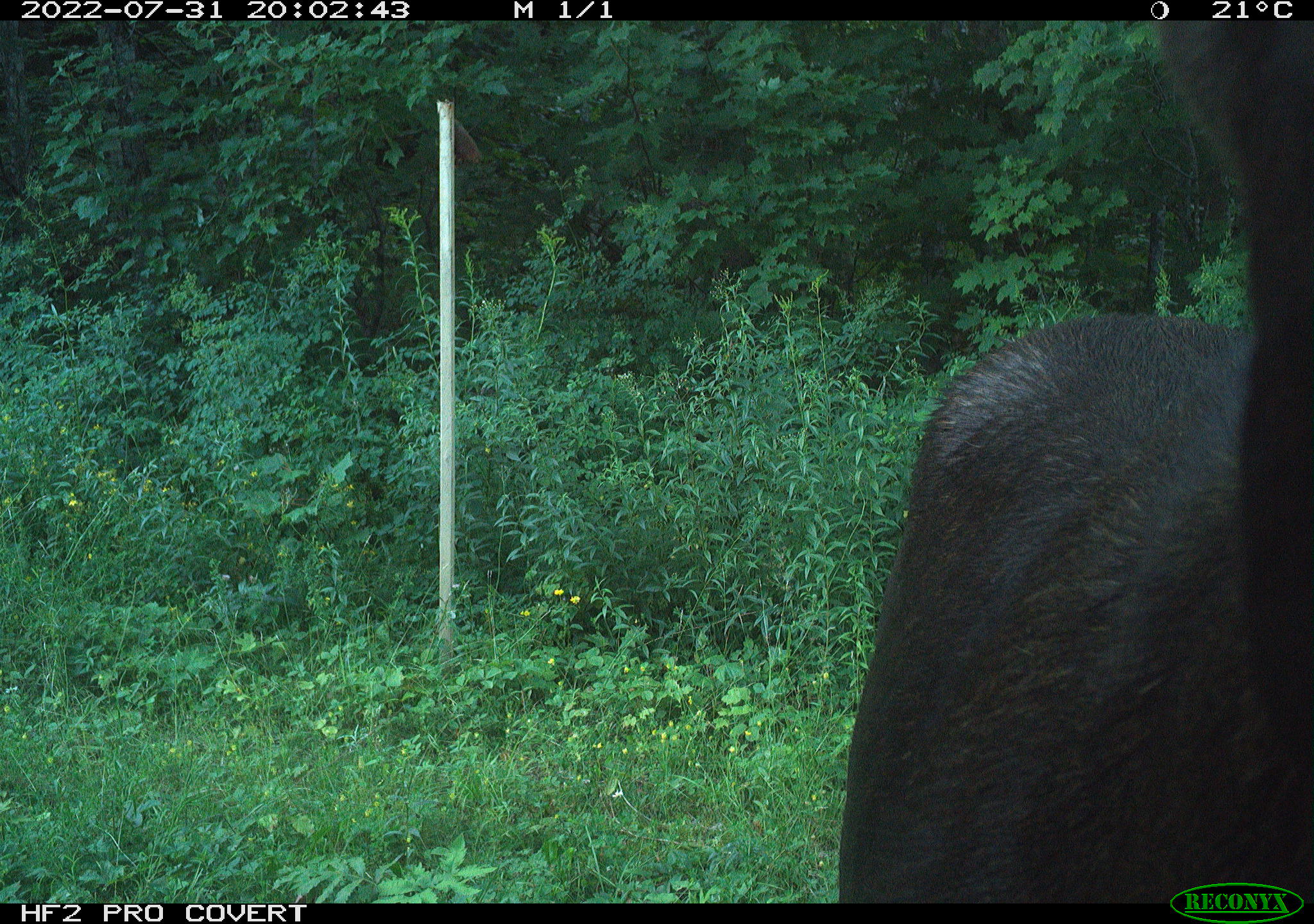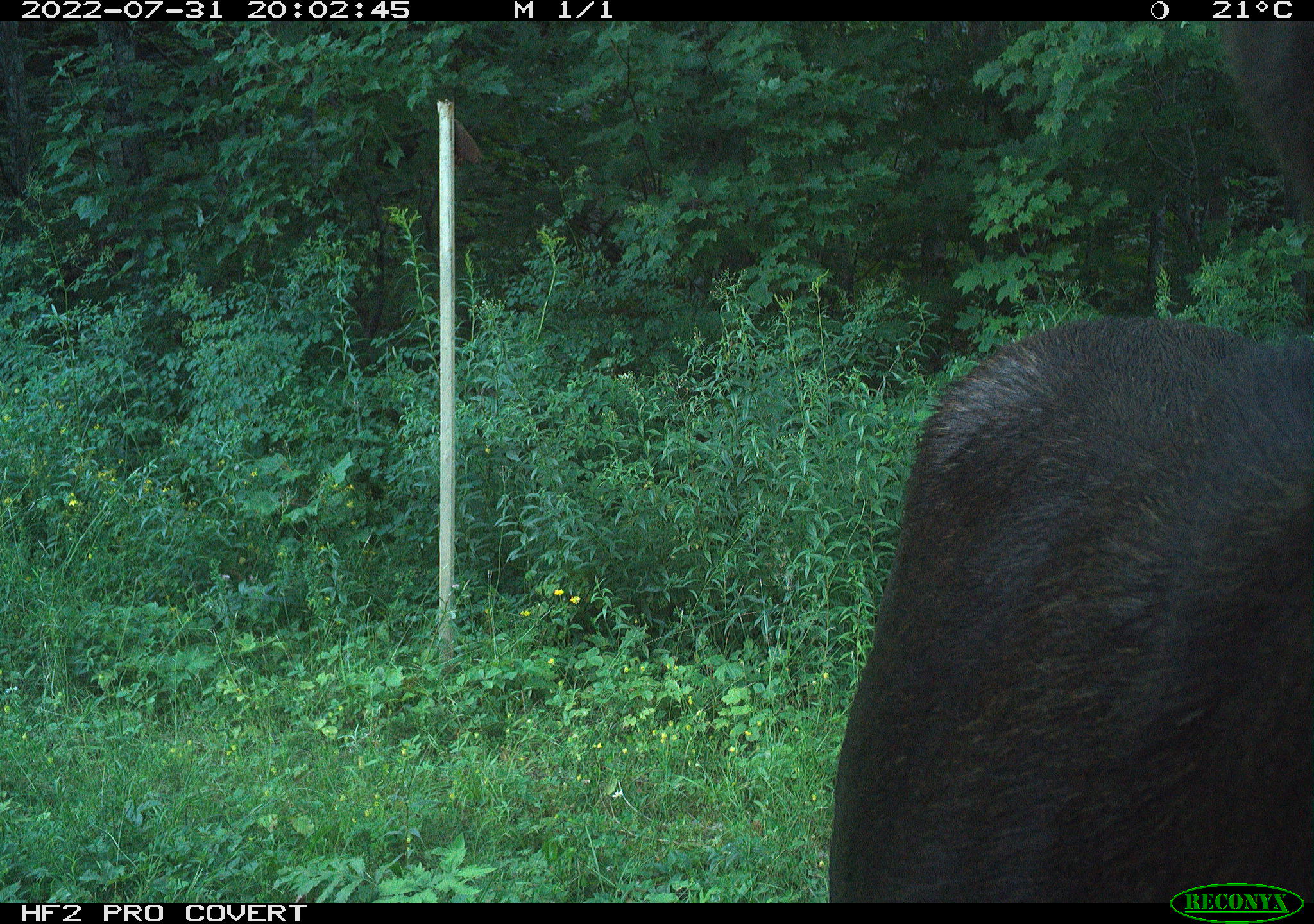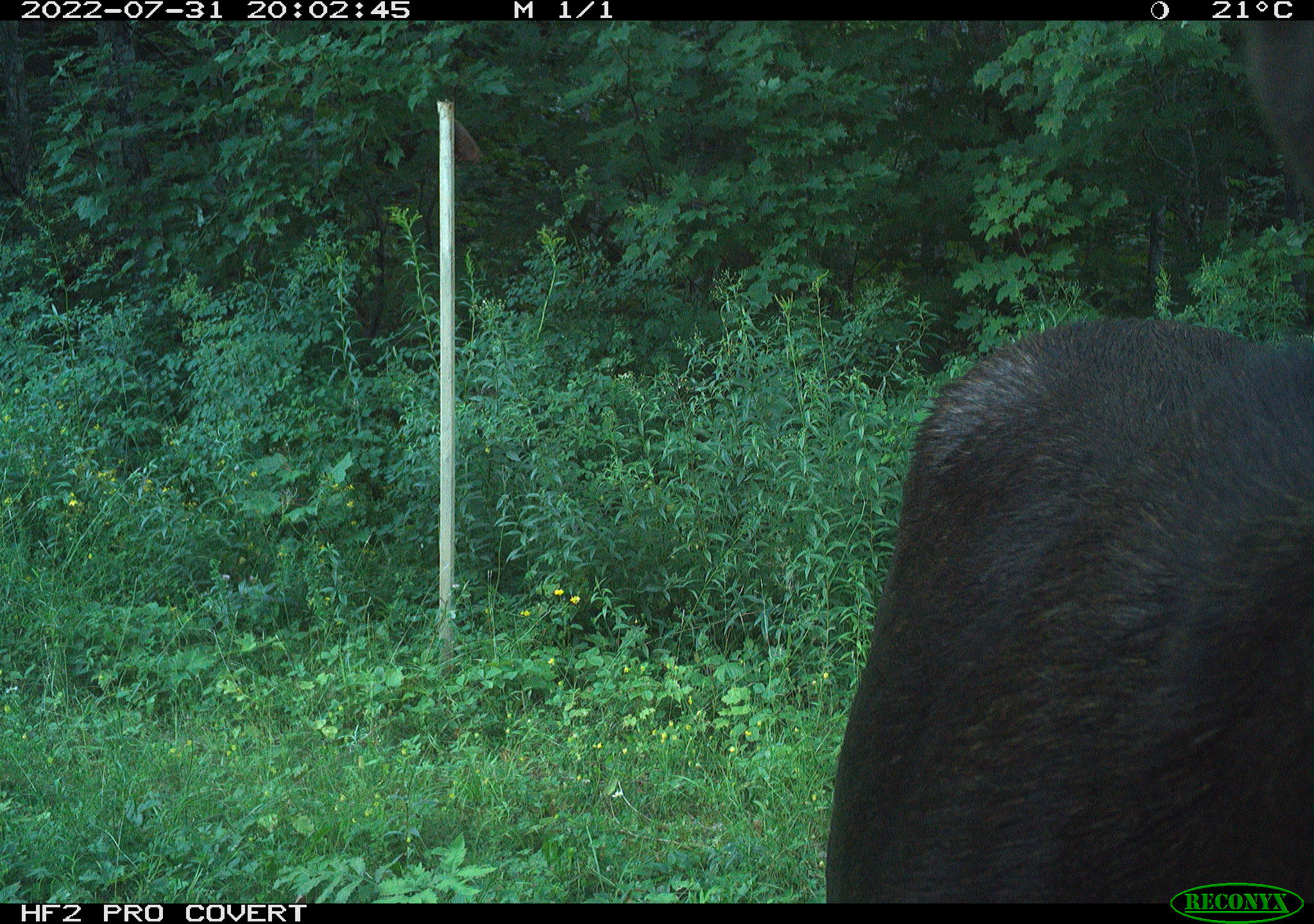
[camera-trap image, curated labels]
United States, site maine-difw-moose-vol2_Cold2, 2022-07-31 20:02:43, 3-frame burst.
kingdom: Animalia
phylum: Chordata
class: Mammalia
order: Artiodactyla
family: Cervidae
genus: Alces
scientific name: Alces alces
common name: moose